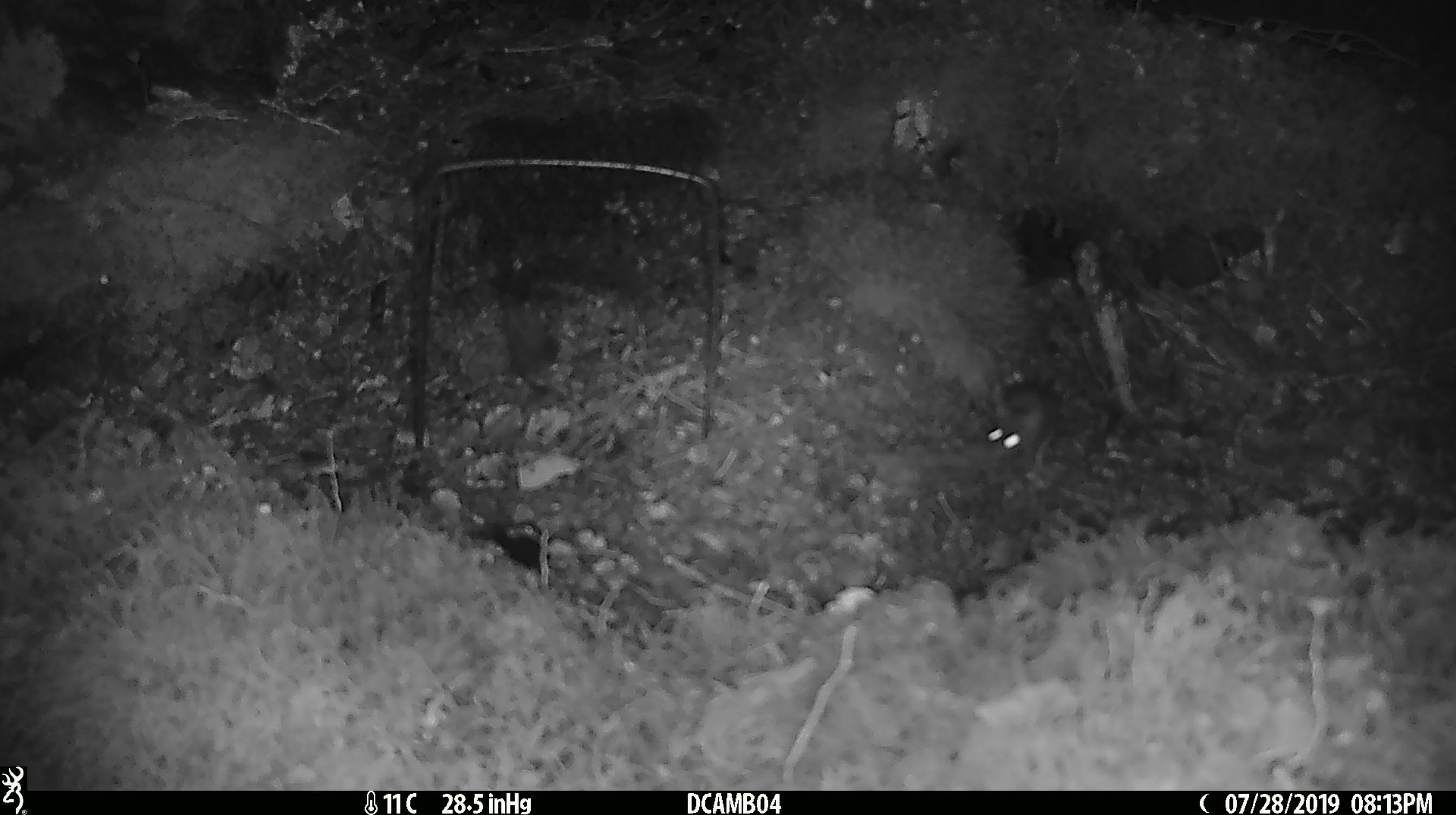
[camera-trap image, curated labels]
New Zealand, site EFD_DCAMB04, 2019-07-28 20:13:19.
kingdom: Animalia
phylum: Chordata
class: Mammalia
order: Rodentia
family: Muridae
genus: Mus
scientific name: Mus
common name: mouse